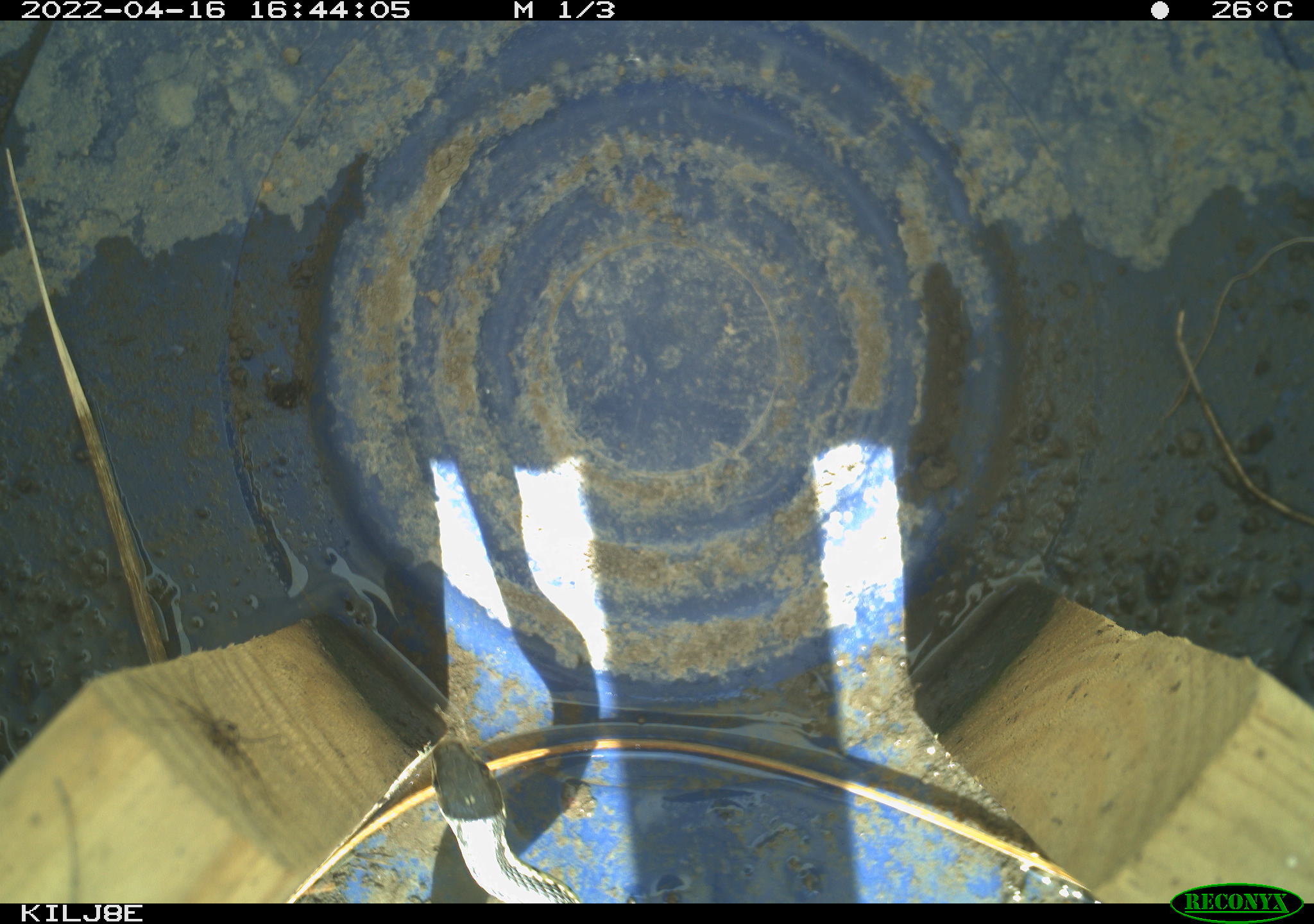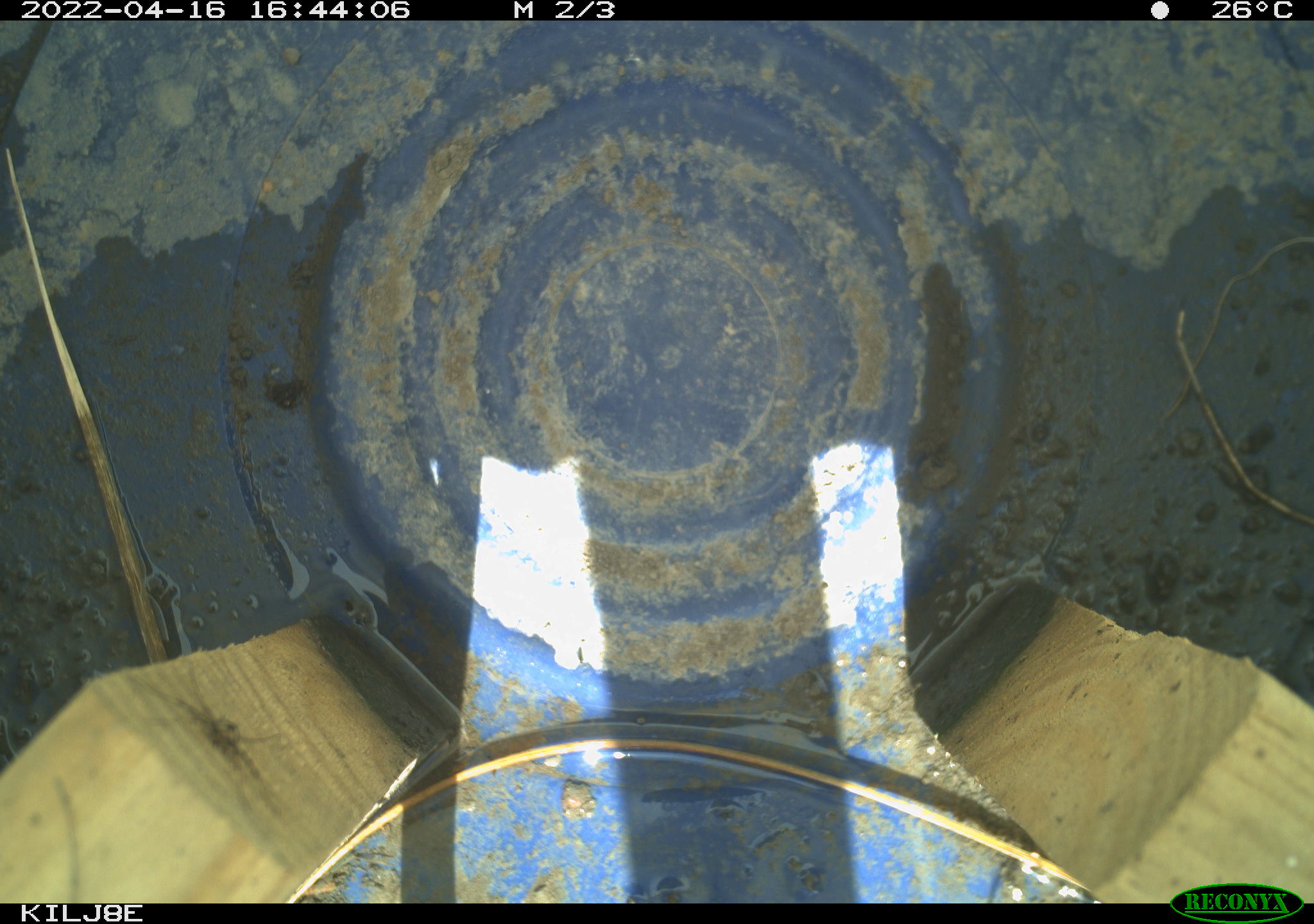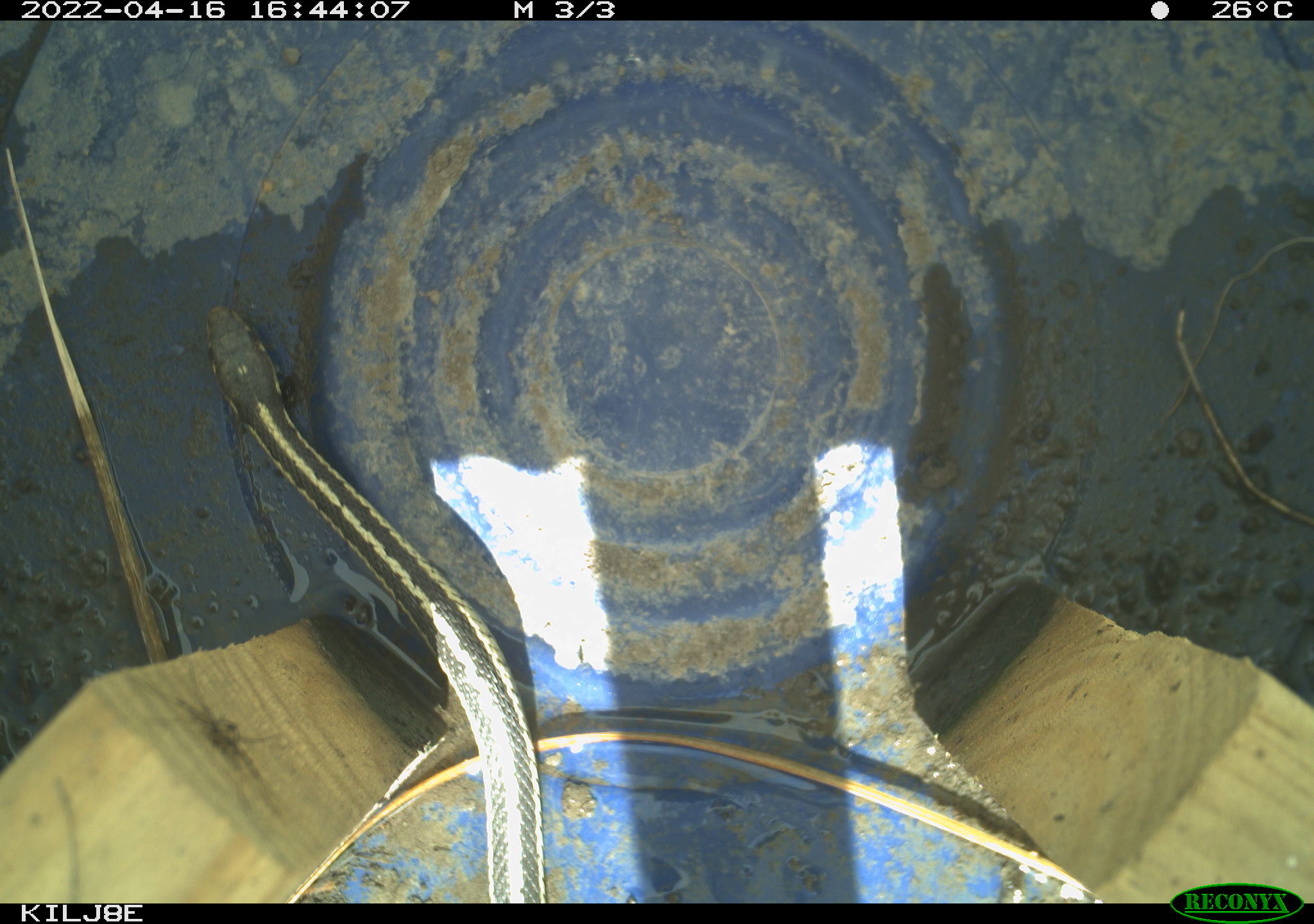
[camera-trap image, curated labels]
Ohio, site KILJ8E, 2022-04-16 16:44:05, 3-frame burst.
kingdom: Animalia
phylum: Chordata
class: Reptilia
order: Squamata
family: Colubridae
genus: Thamnophis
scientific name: Thamnophis sirtalis sirtalis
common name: eastern gartersnake